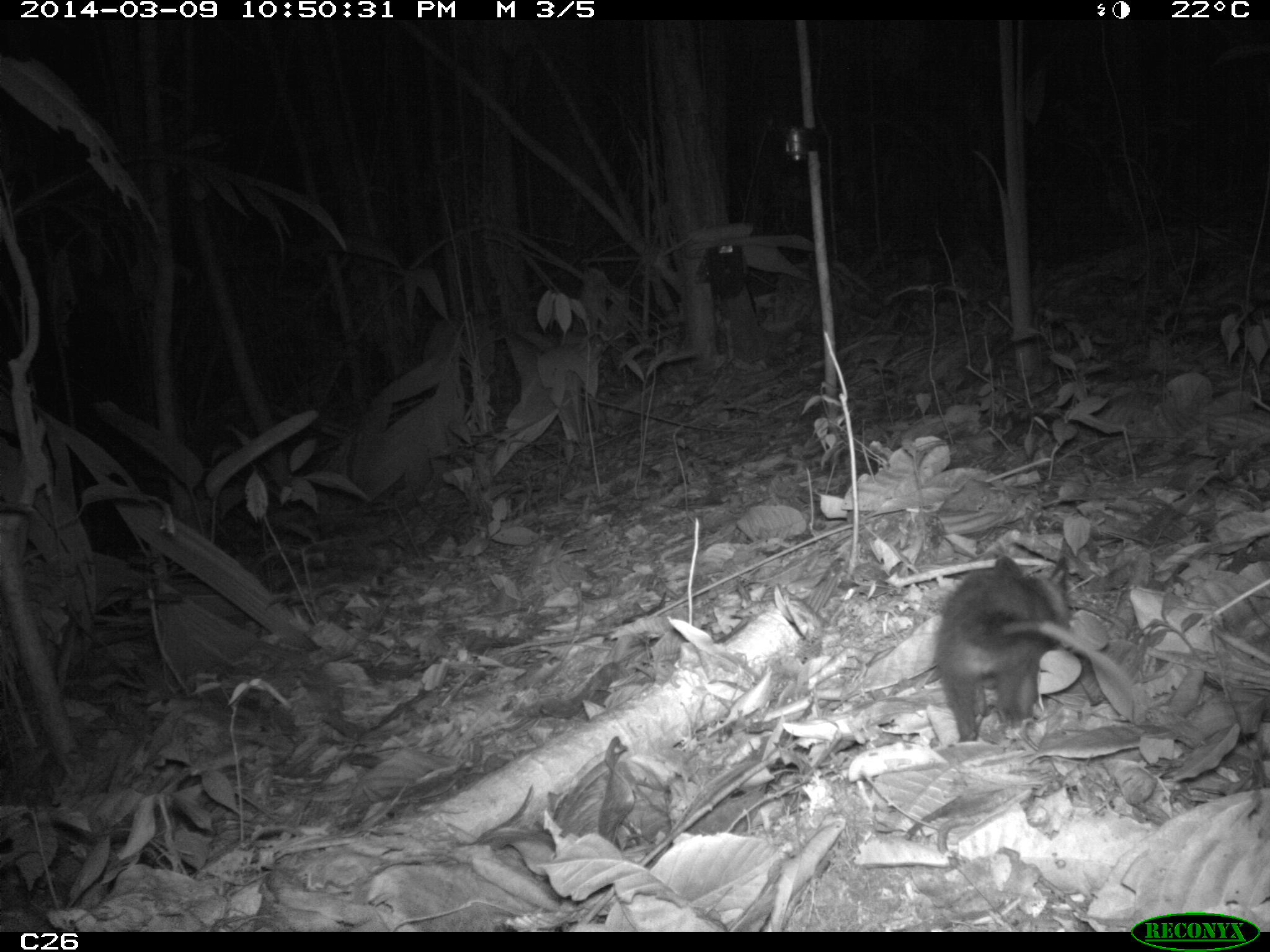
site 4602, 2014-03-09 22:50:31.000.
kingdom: Animalia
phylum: Chordata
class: Mammalia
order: Didelphimorphia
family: Didelphidae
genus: Didelphis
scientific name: Didelphis imperfecta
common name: guianan white-eared opossum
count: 1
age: juvenile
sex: female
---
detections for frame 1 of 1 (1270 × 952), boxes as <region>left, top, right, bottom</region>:
didelphis imperfecta: <region>933, 554, 1138, 742</region>